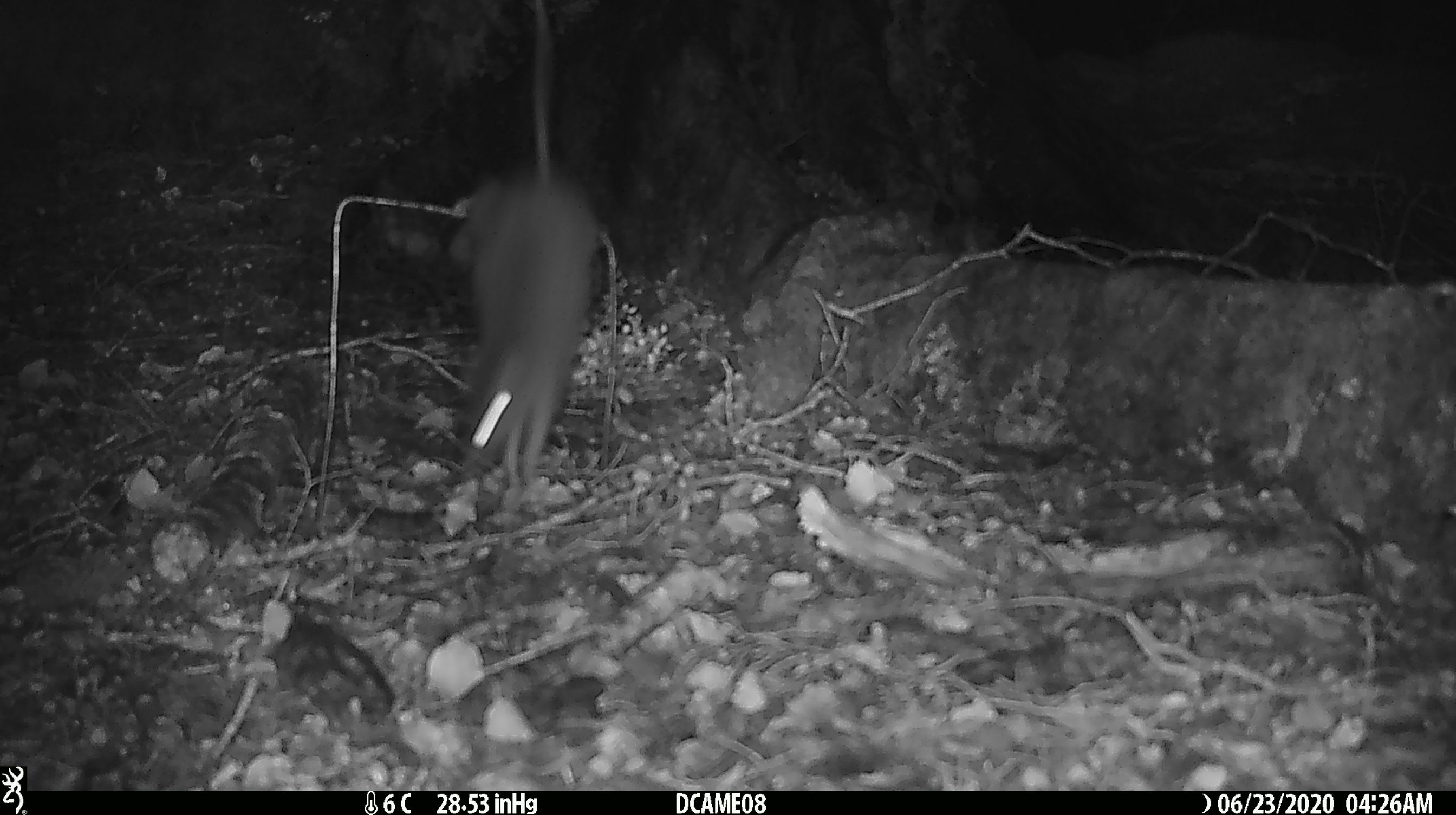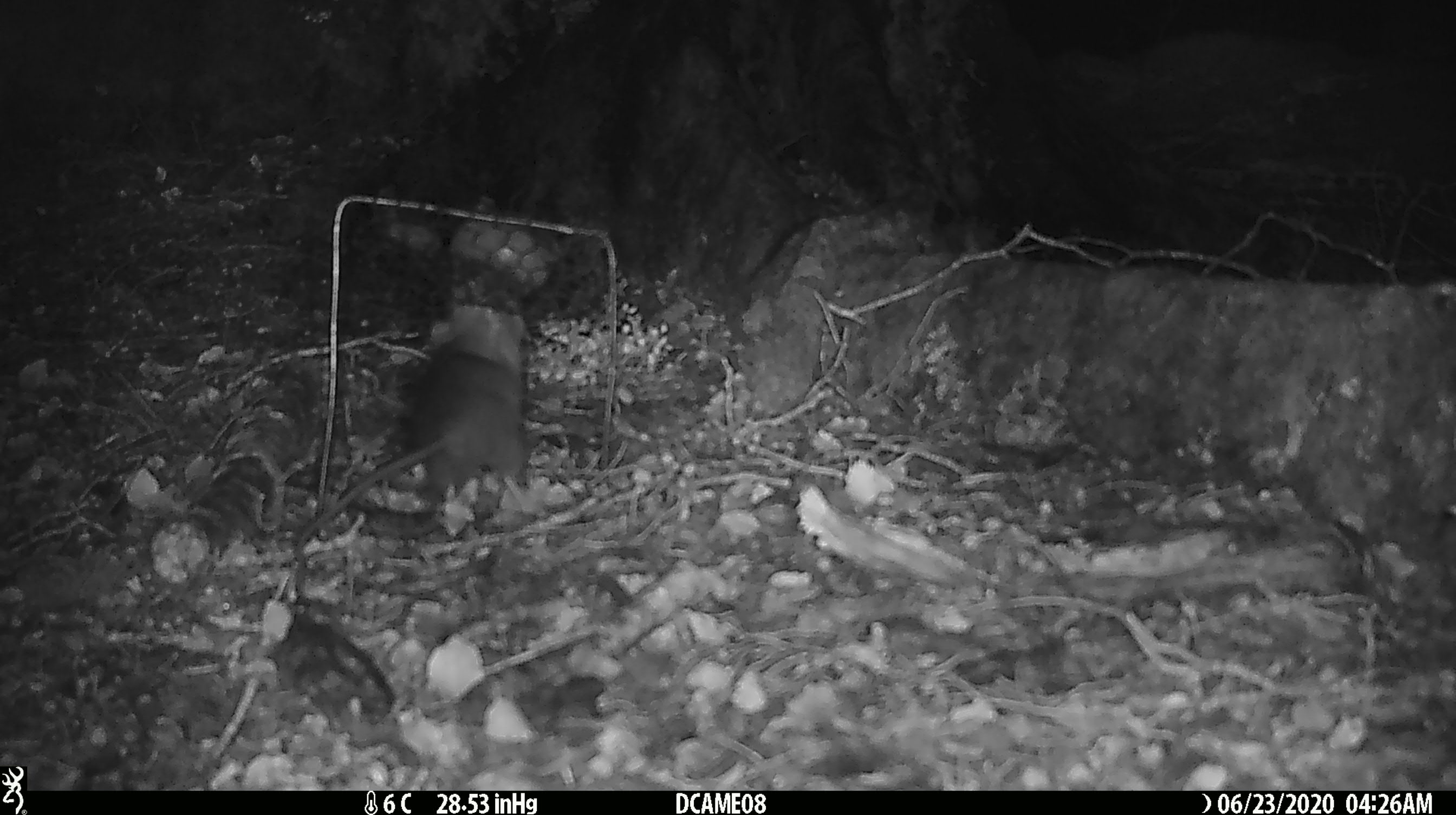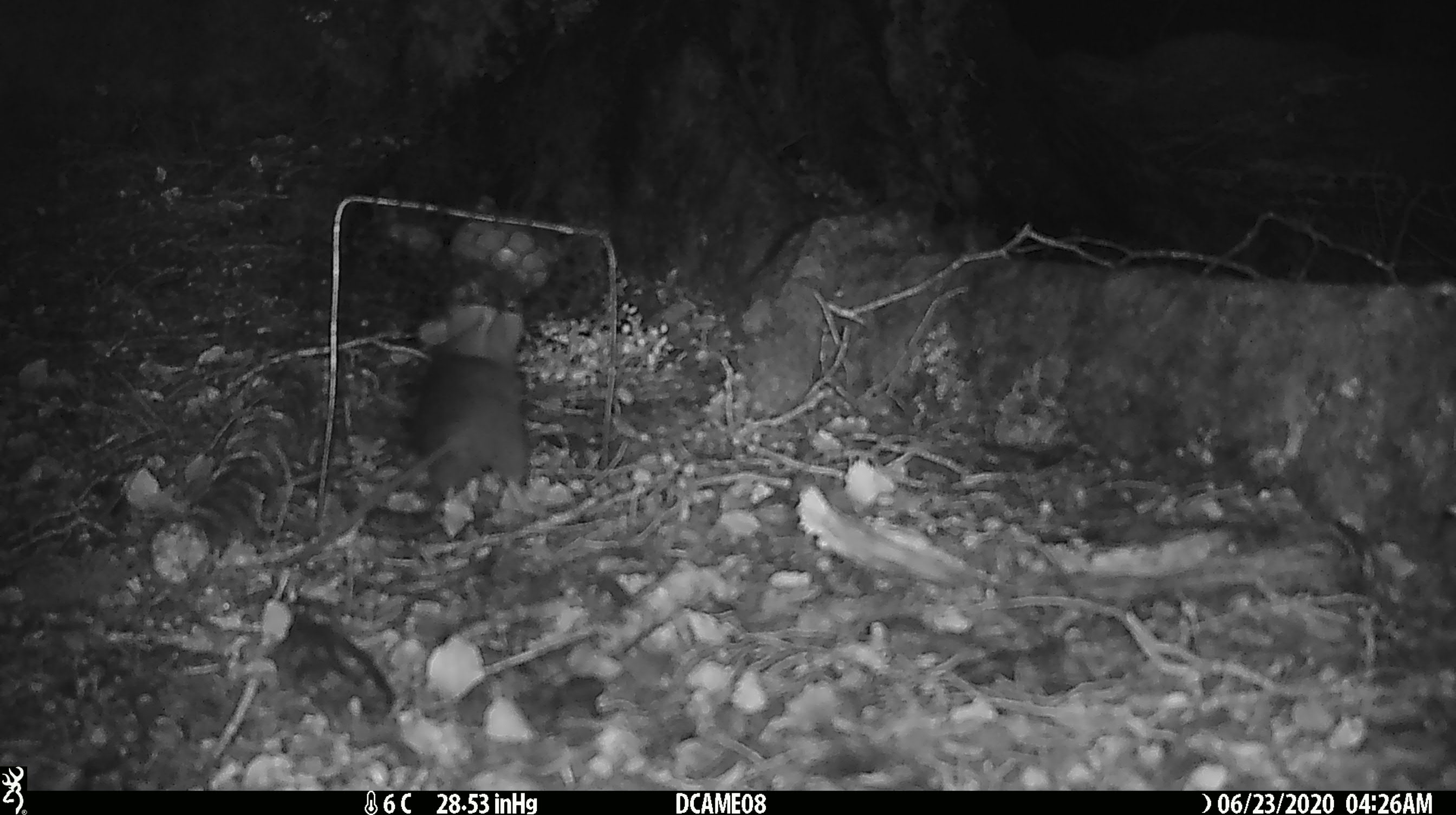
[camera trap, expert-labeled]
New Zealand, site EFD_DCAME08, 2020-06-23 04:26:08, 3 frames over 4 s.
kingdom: Animalia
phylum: Chordata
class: Mammalia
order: Rodentia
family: Muridae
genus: Rattus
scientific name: Rattus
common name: rat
Rat (Rattus).